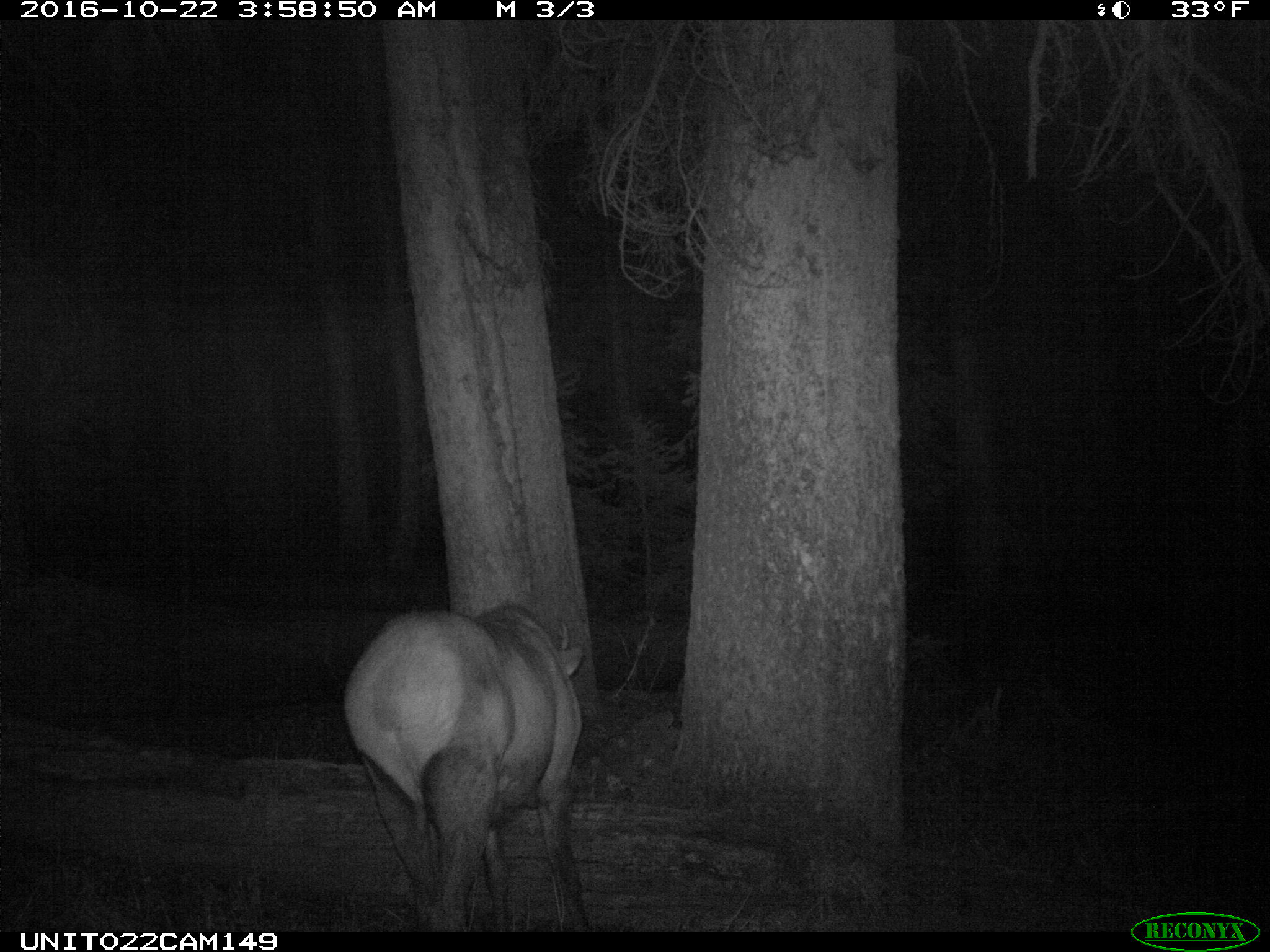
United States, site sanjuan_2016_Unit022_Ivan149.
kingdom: Animalia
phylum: Chordata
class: Mammalia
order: Artiodactyla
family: Cervidae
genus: Cervus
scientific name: Cervus elaphus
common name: red deer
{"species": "Cervus elaphus (red deer)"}